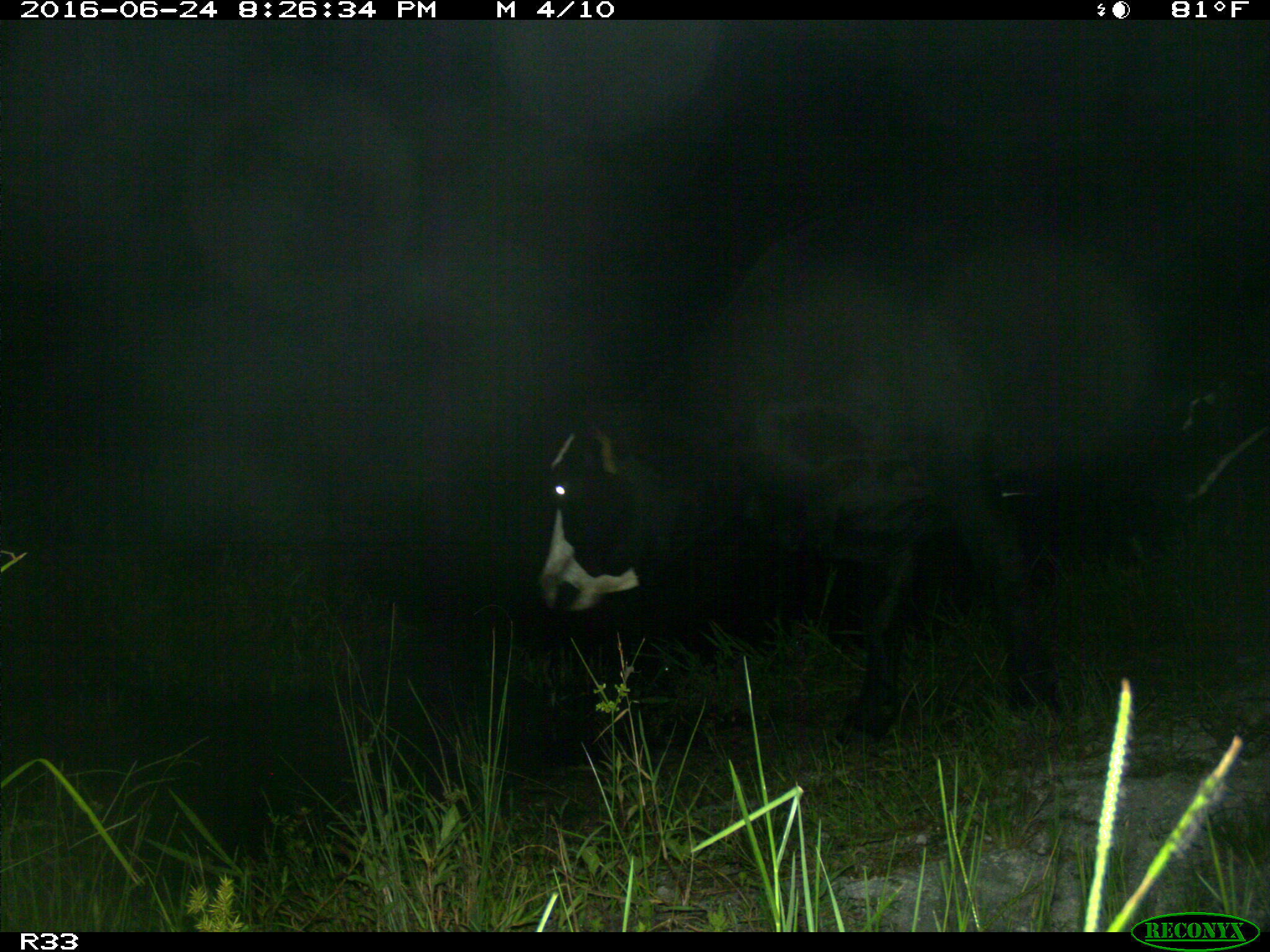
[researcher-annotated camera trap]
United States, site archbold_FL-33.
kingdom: Animalia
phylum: Chordata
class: Mammalia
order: Artiodactyla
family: Bovidae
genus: Bos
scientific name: Bos taurus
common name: domestic cow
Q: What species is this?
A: Bos taurus (domestic cow).